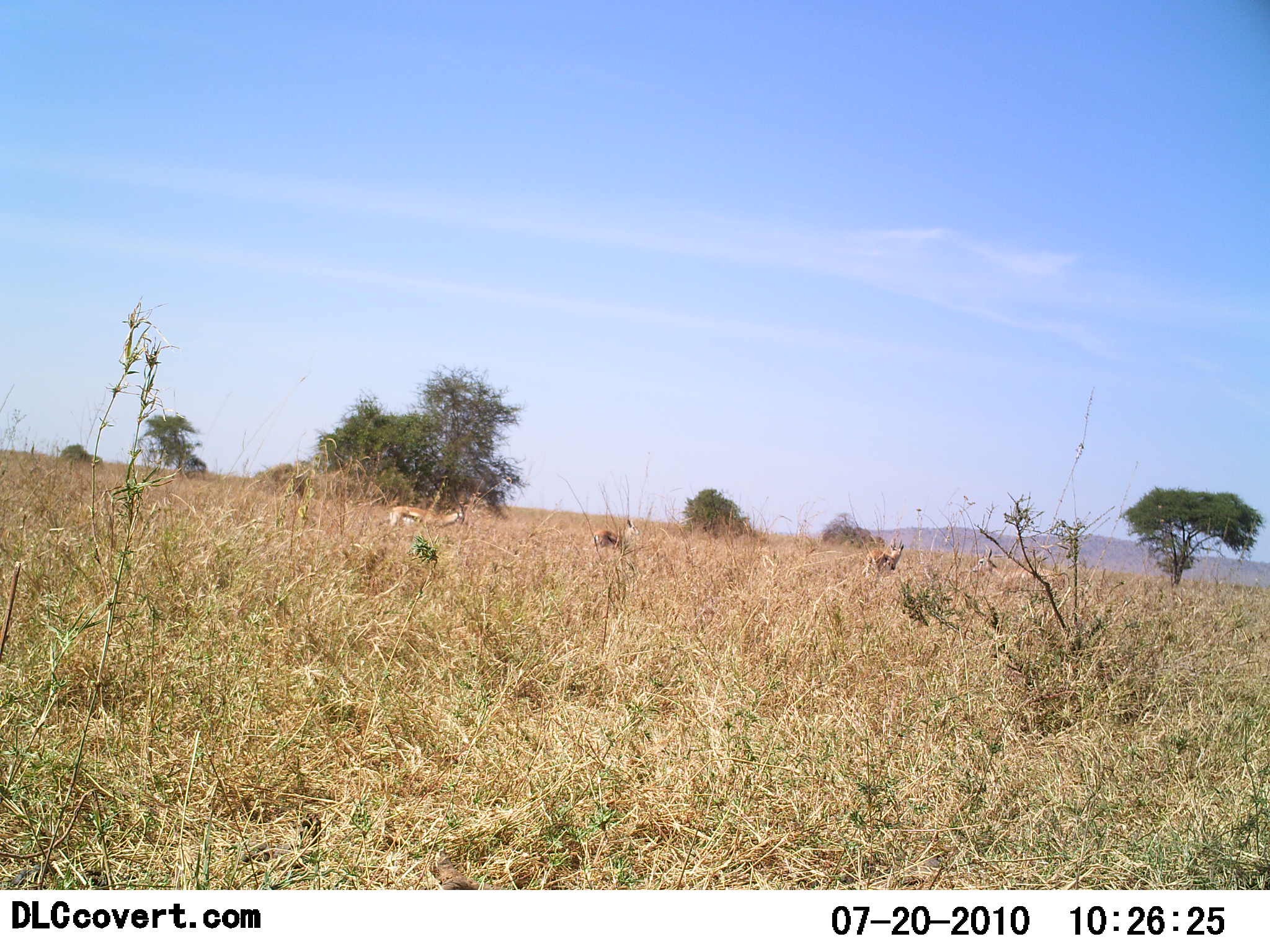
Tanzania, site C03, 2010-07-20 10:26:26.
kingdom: Animalia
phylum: Chordata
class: Mammalia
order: Artiodactyla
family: Bovidae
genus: Eudorcas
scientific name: Eudorcas thomsonii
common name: thomson's gazelle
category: gazellethomsons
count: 3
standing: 88%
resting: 0%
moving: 12%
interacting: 0%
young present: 0%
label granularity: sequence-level